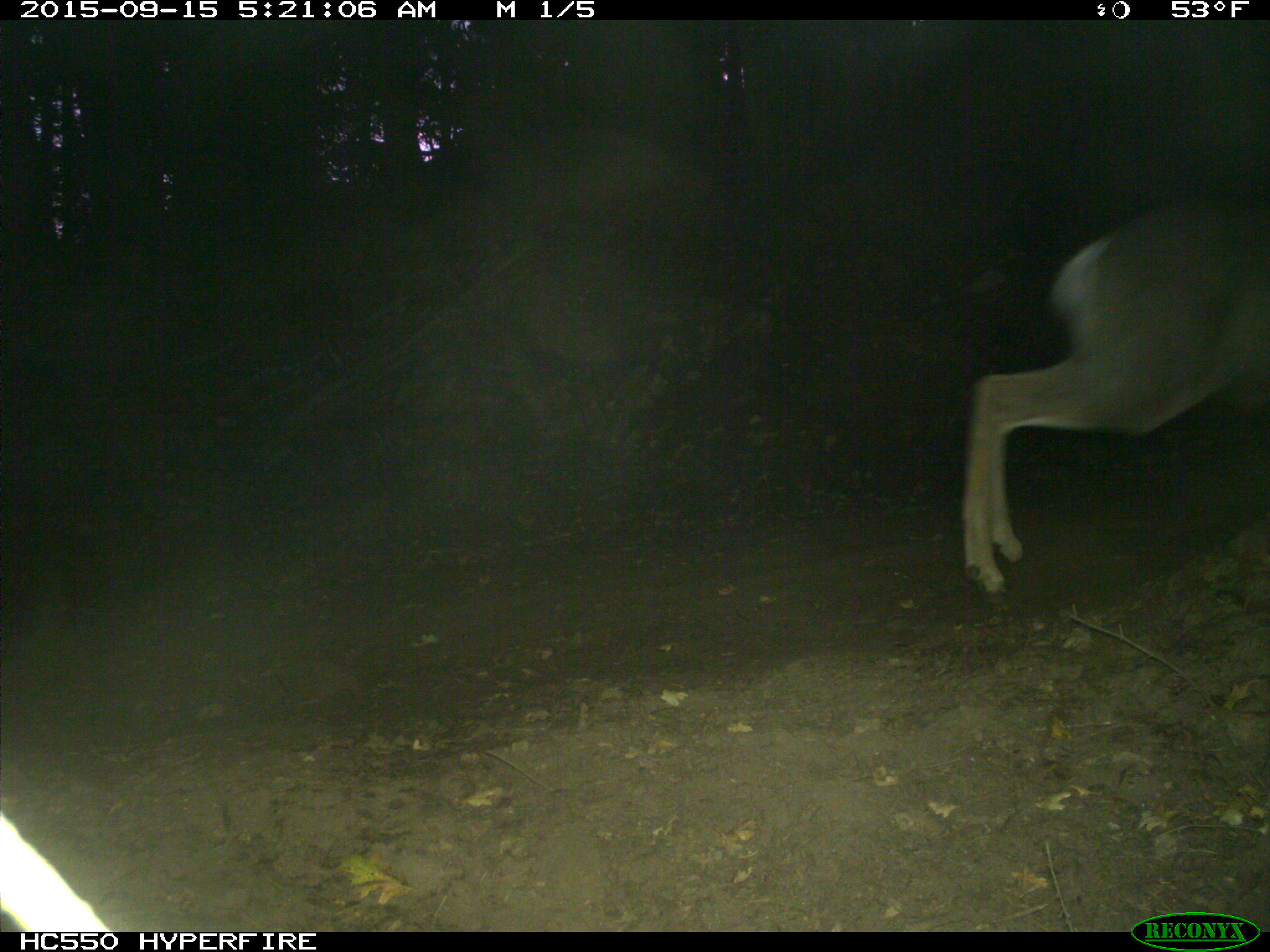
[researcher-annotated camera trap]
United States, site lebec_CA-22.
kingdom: Animalia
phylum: Chordata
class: Mammalia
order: Artiodactyla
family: Cervidae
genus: Odocoileus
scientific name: Odocoileus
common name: deer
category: unidentified deer